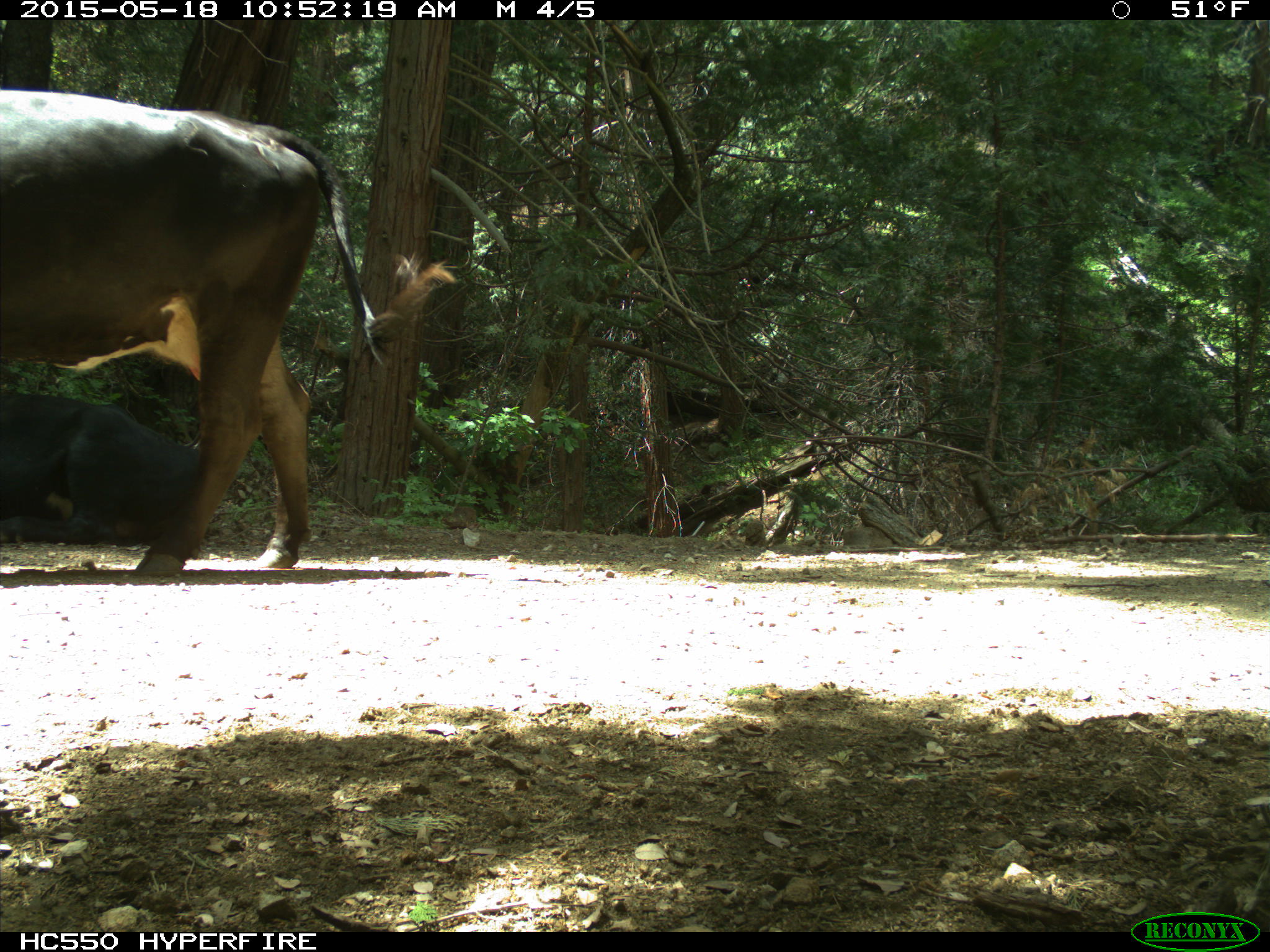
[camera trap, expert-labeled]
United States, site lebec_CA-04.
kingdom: Animalia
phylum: Chordata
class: Mammalia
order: Artiodactyla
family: Bovidae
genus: Bos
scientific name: Bos taurus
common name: domestic cow